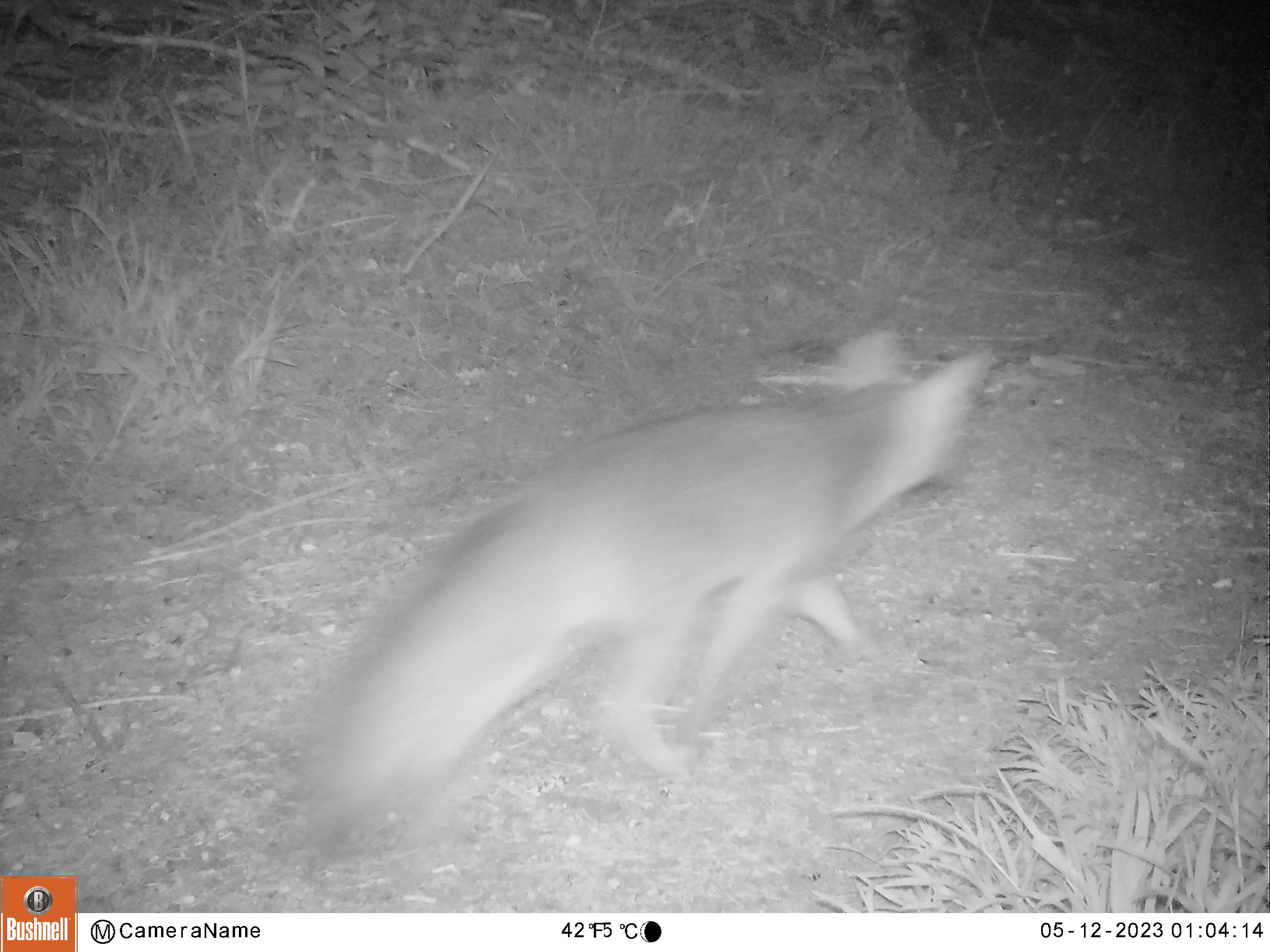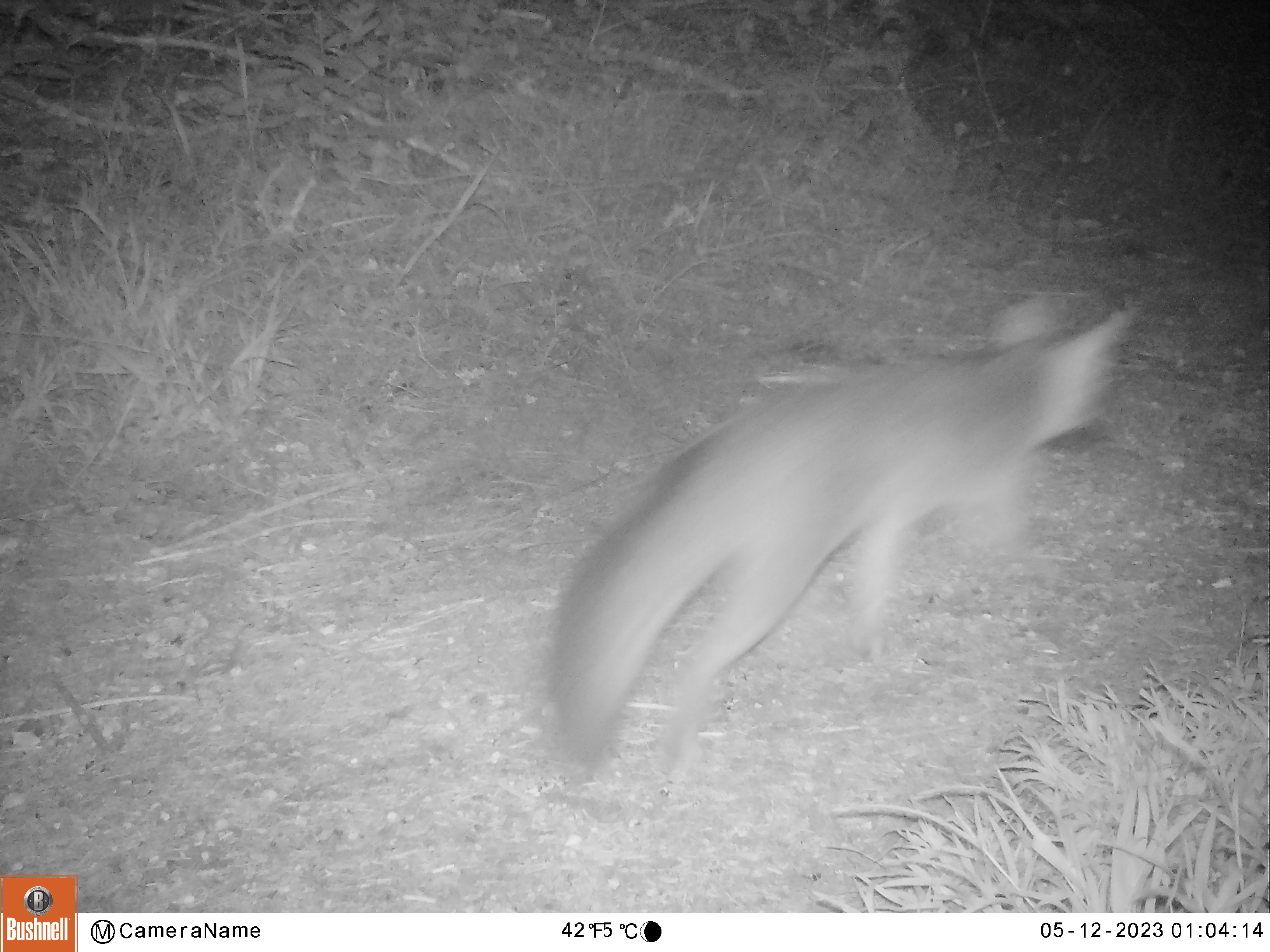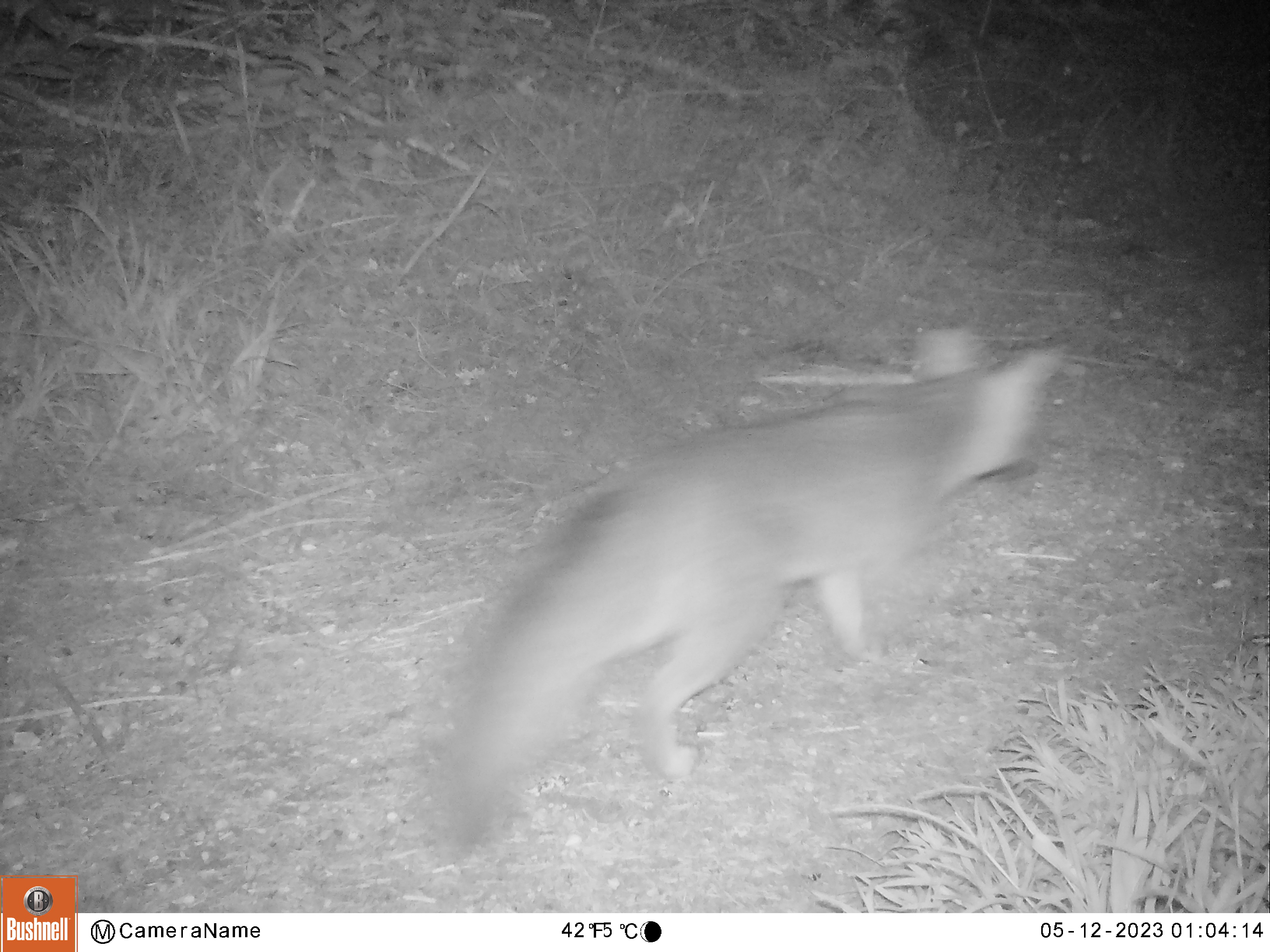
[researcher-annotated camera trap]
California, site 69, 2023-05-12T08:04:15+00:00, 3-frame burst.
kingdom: Animalia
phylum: Chordata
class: Mammalia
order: Carnivora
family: Canidae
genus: Urocyon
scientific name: Urocyon cinereoargenteus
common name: gray fox